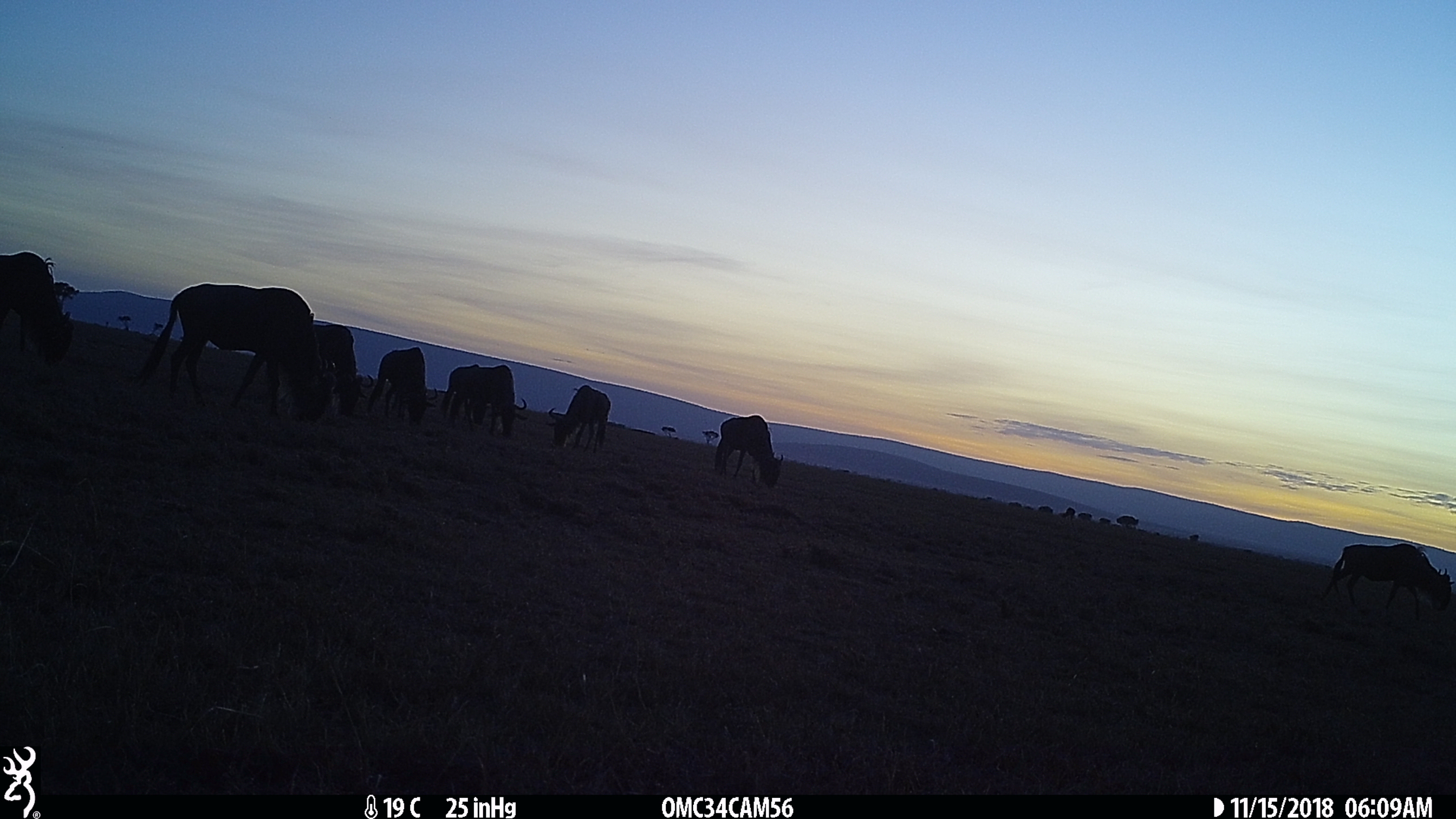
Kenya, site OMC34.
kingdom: Animalia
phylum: Chordata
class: Mammalia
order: Artiodactyla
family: Bovidae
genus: Connochaetes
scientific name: Connochaetes taurinus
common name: blue wildebeest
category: wildebeest